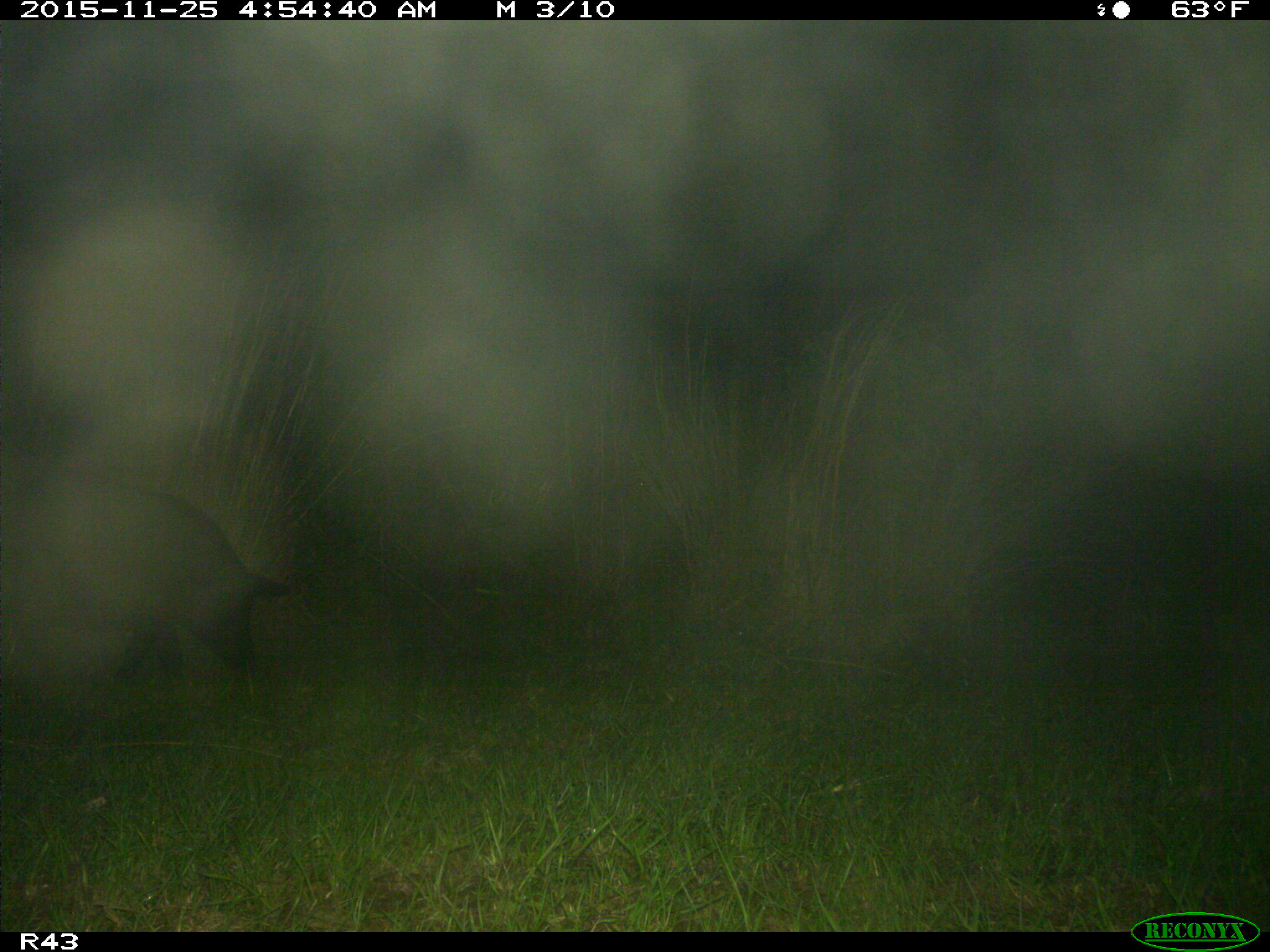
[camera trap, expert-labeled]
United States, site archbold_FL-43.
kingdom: Animalia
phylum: Chordata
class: Mammalia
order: Artiodactyla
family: Suidae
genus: Sus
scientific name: Sus scrofa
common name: wild boar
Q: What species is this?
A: Sus scrofa (wild boar).